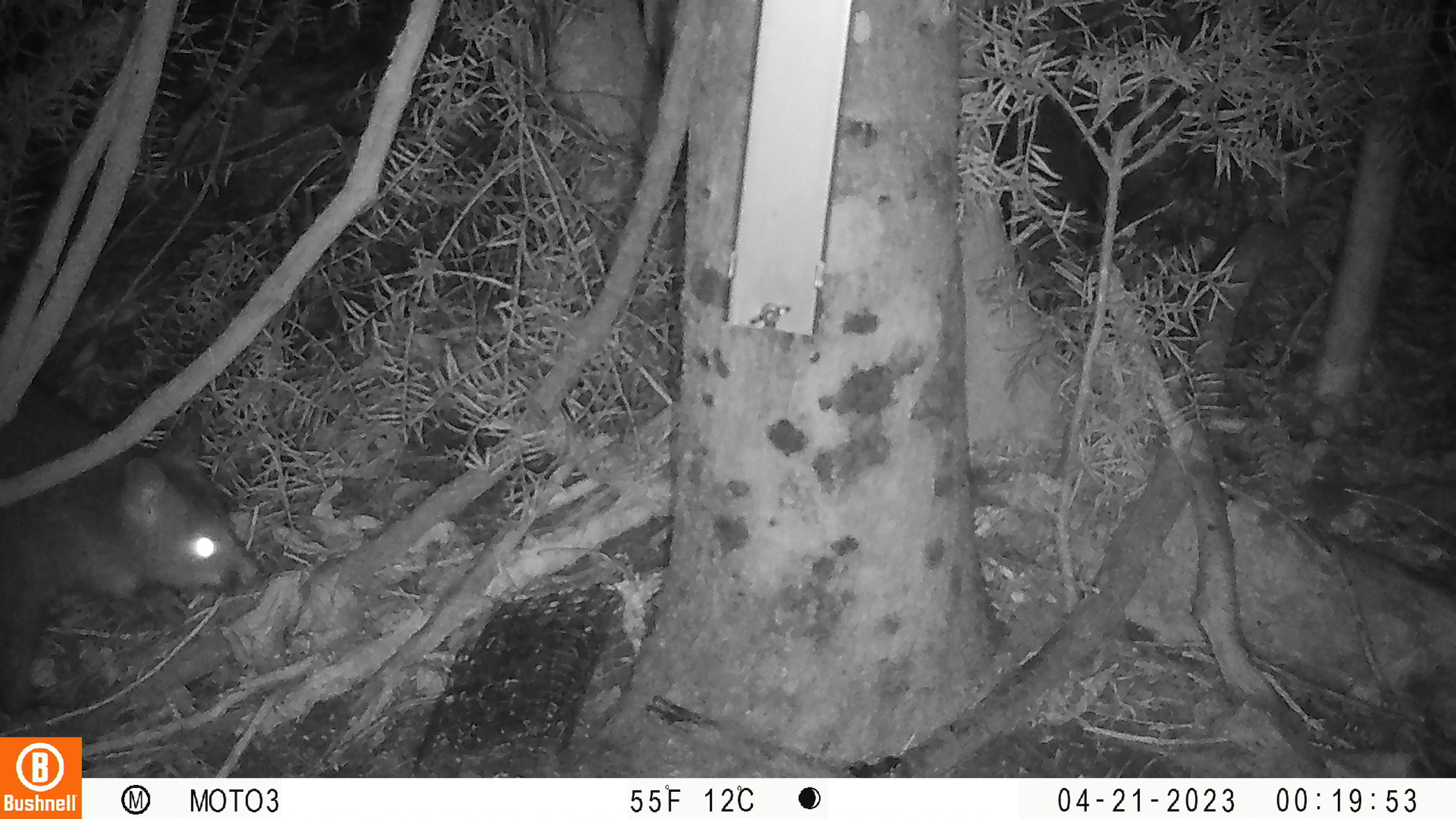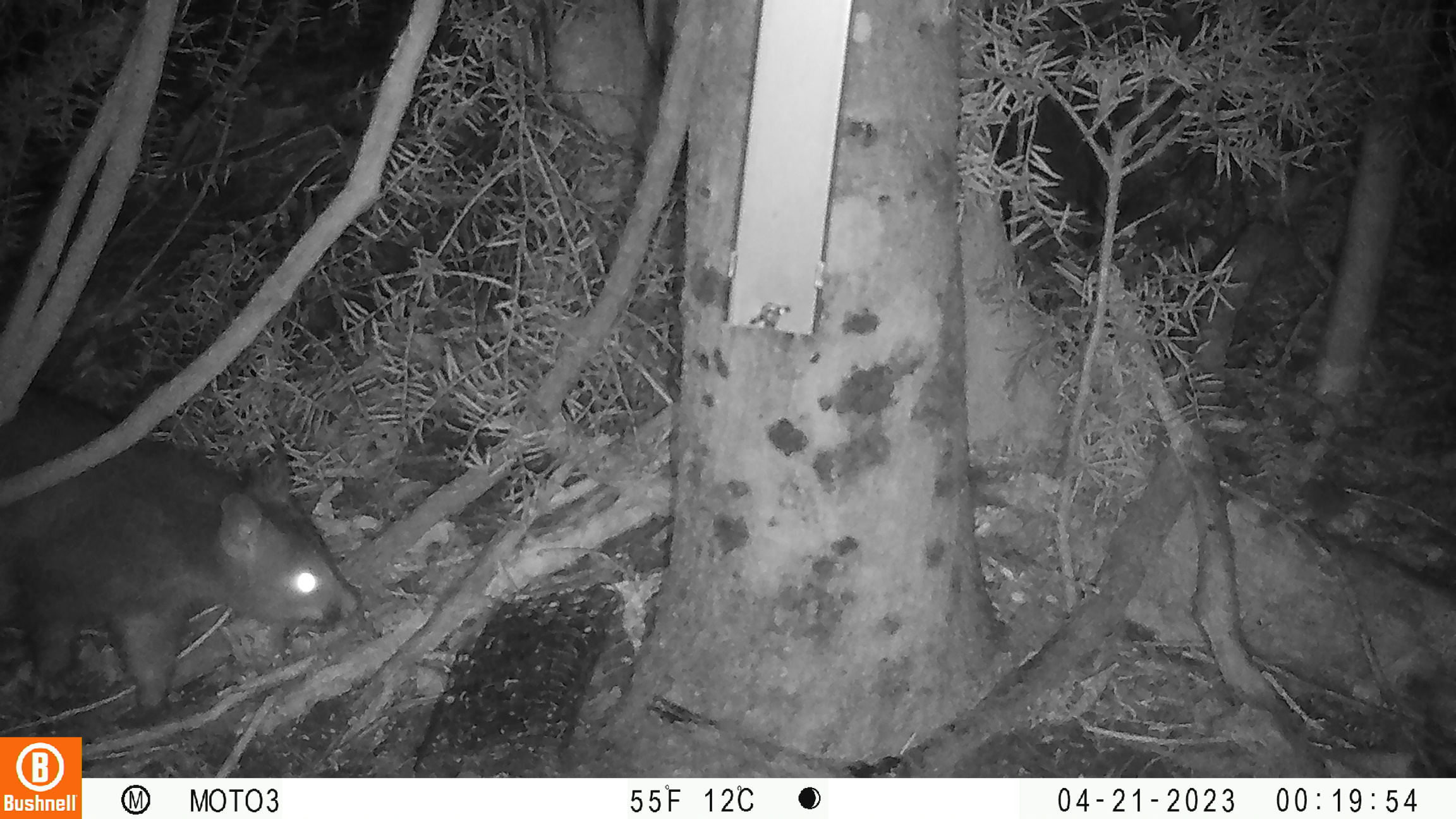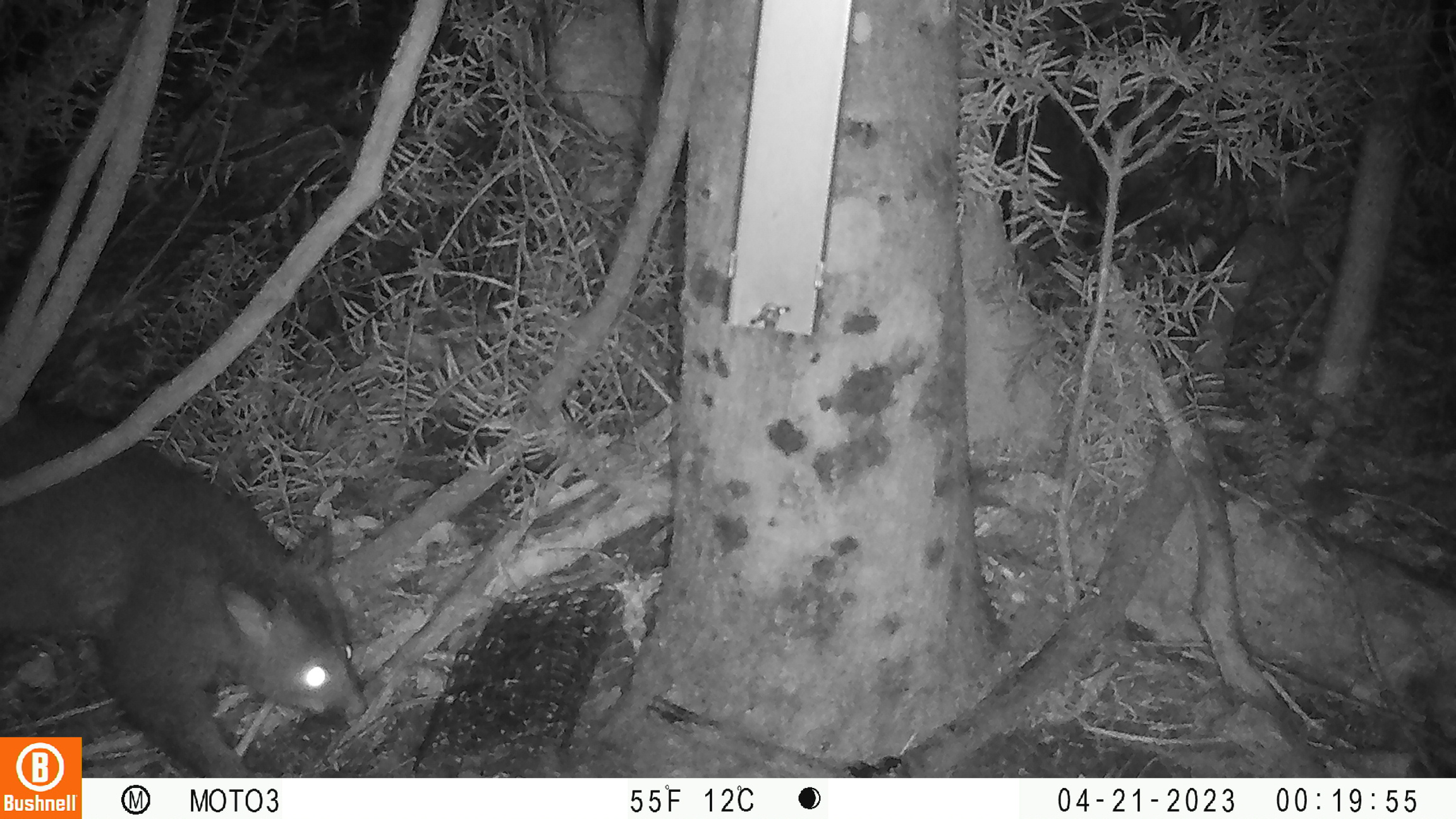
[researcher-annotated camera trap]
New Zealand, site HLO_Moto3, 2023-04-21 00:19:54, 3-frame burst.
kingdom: Animalia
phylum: Chordata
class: Mammalia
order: Diprotodontia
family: Phalangeridae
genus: Trichosurus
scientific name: Trichosurus vulpecula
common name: common brushtail possum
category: possum